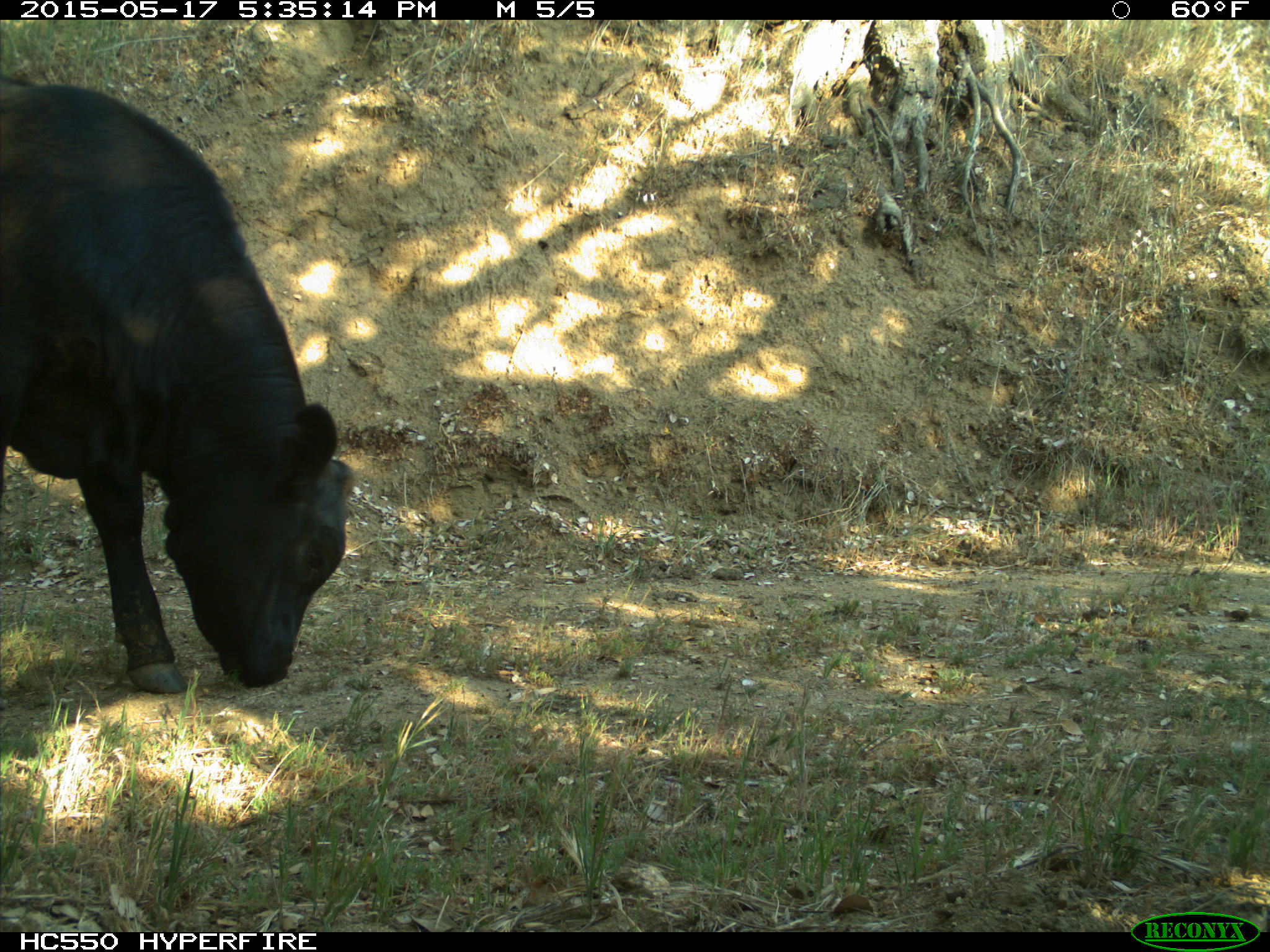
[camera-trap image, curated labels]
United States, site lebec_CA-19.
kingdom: Animalia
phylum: Chordata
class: Mammalia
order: Artiodactyla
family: Bovidae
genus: Bos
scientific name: Bos taurus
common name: domestic cow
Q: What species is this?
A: Bos taurus (domestic cow).